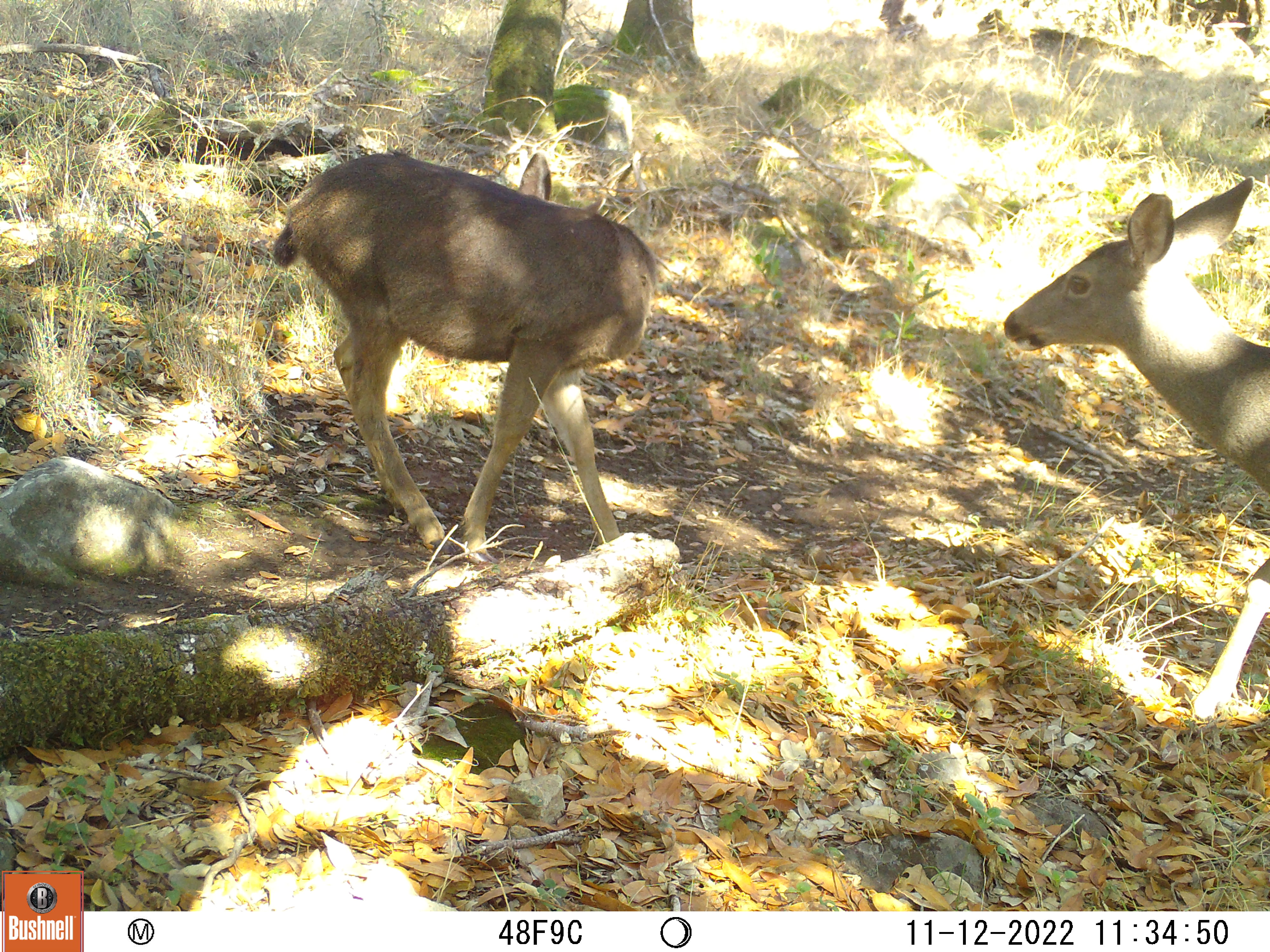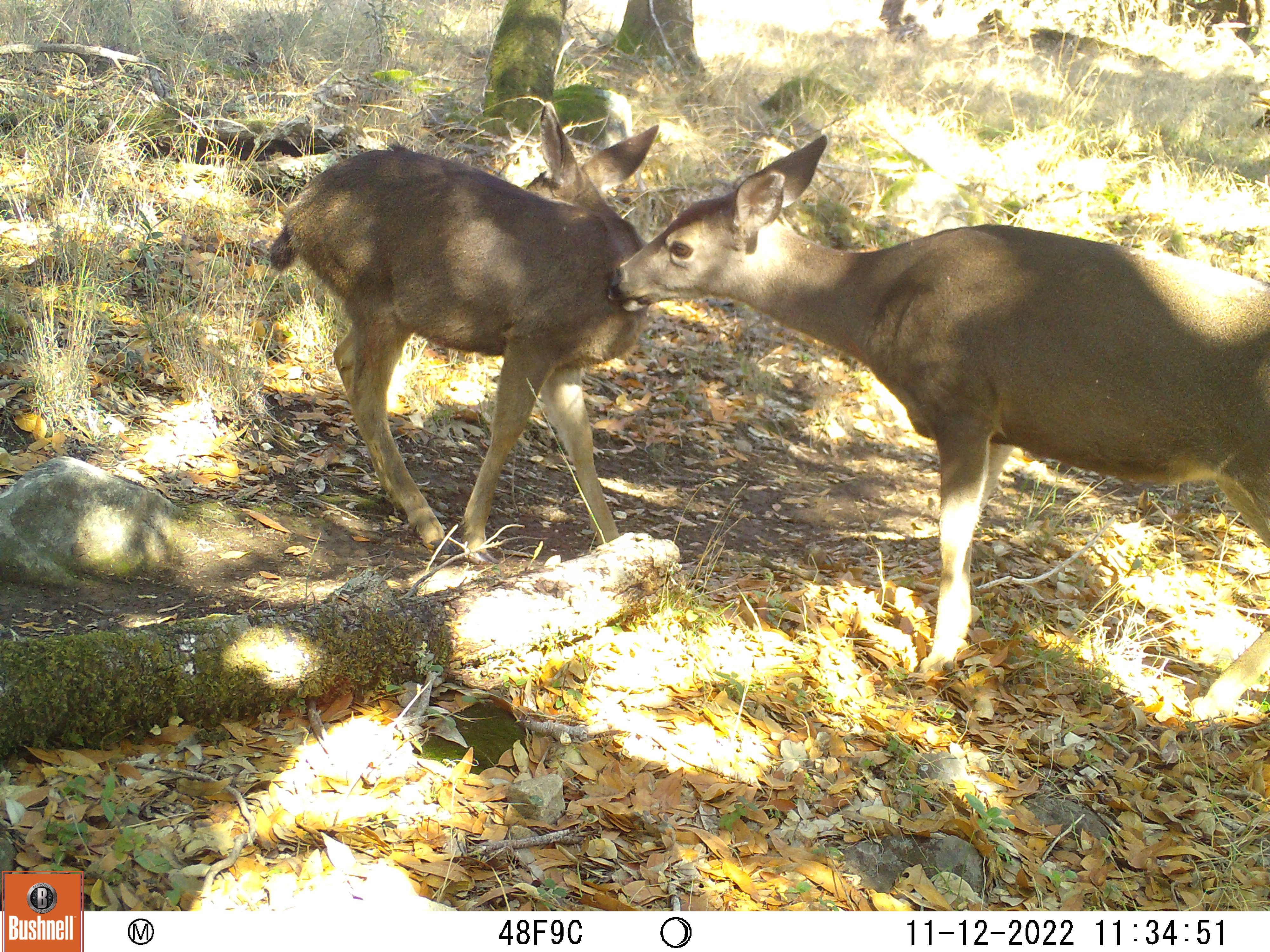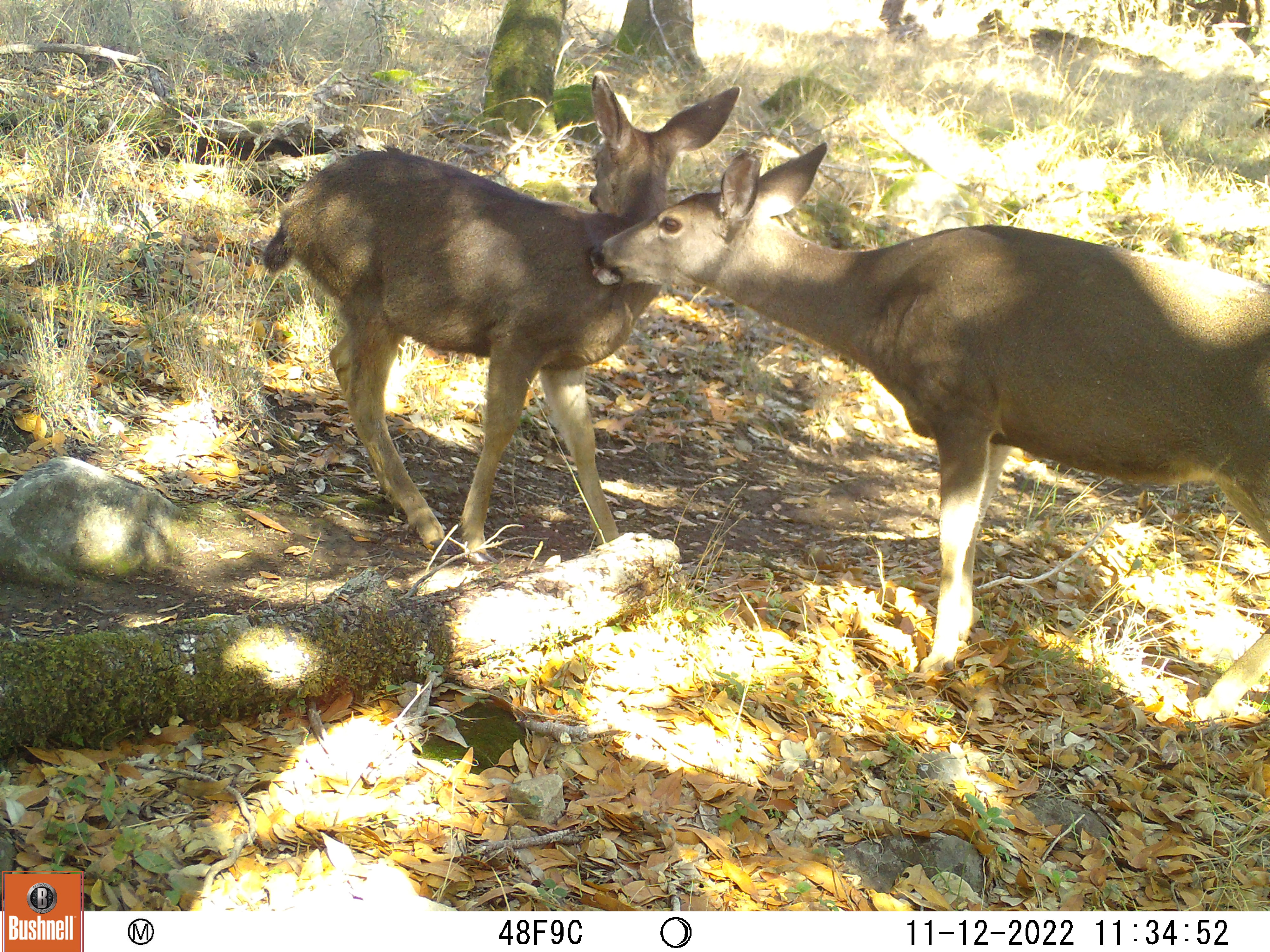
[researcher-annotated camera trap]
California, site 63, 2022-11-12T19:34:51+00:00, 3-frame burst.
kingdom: Animalia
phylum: Chordata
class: Mammalia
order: Artiodactyla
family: Cervidae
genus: Odocoileus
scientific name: Odocoileus hemionus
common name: mule deer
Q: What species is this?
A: Mule deer (Odocoileus hemionus).